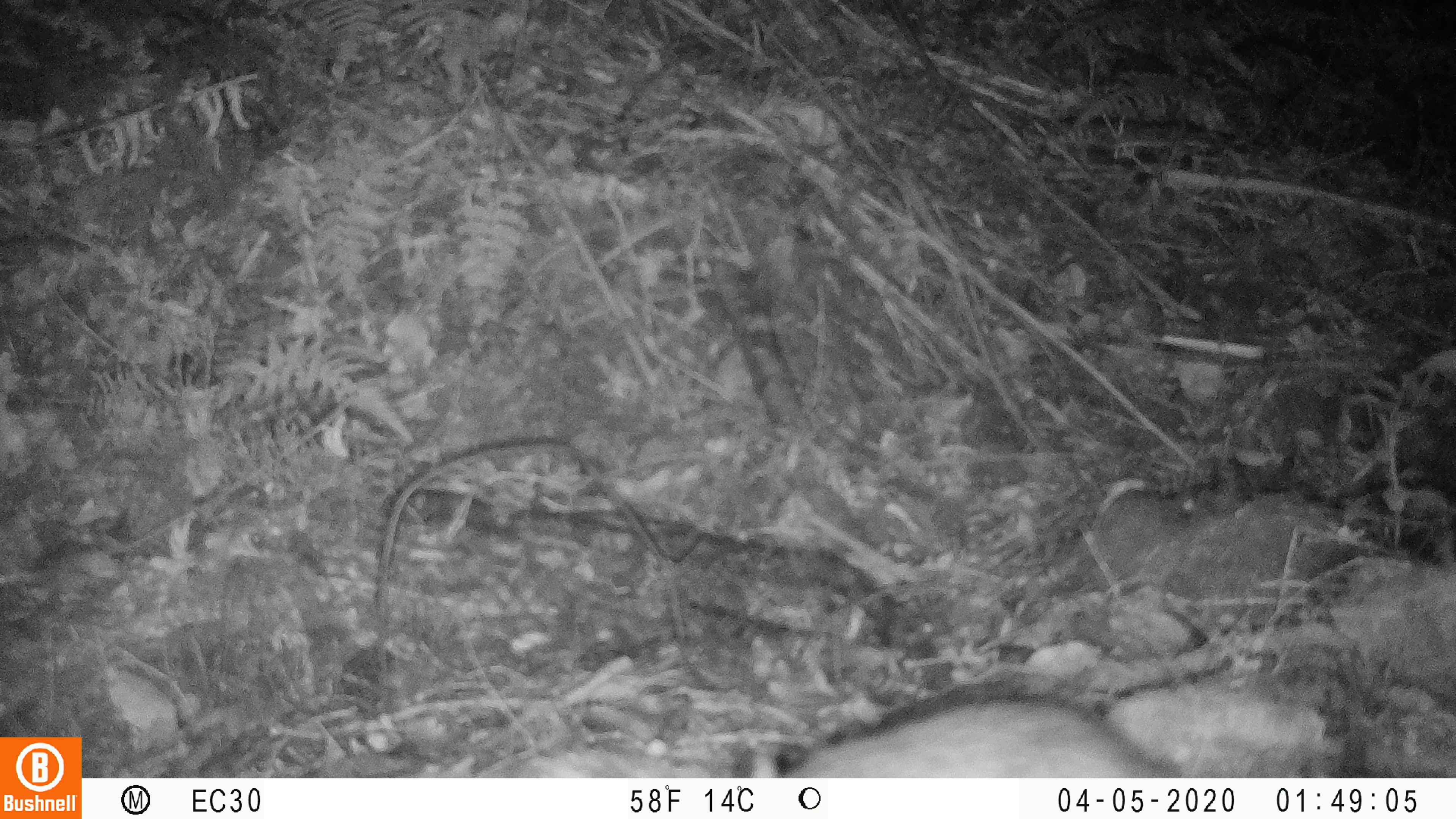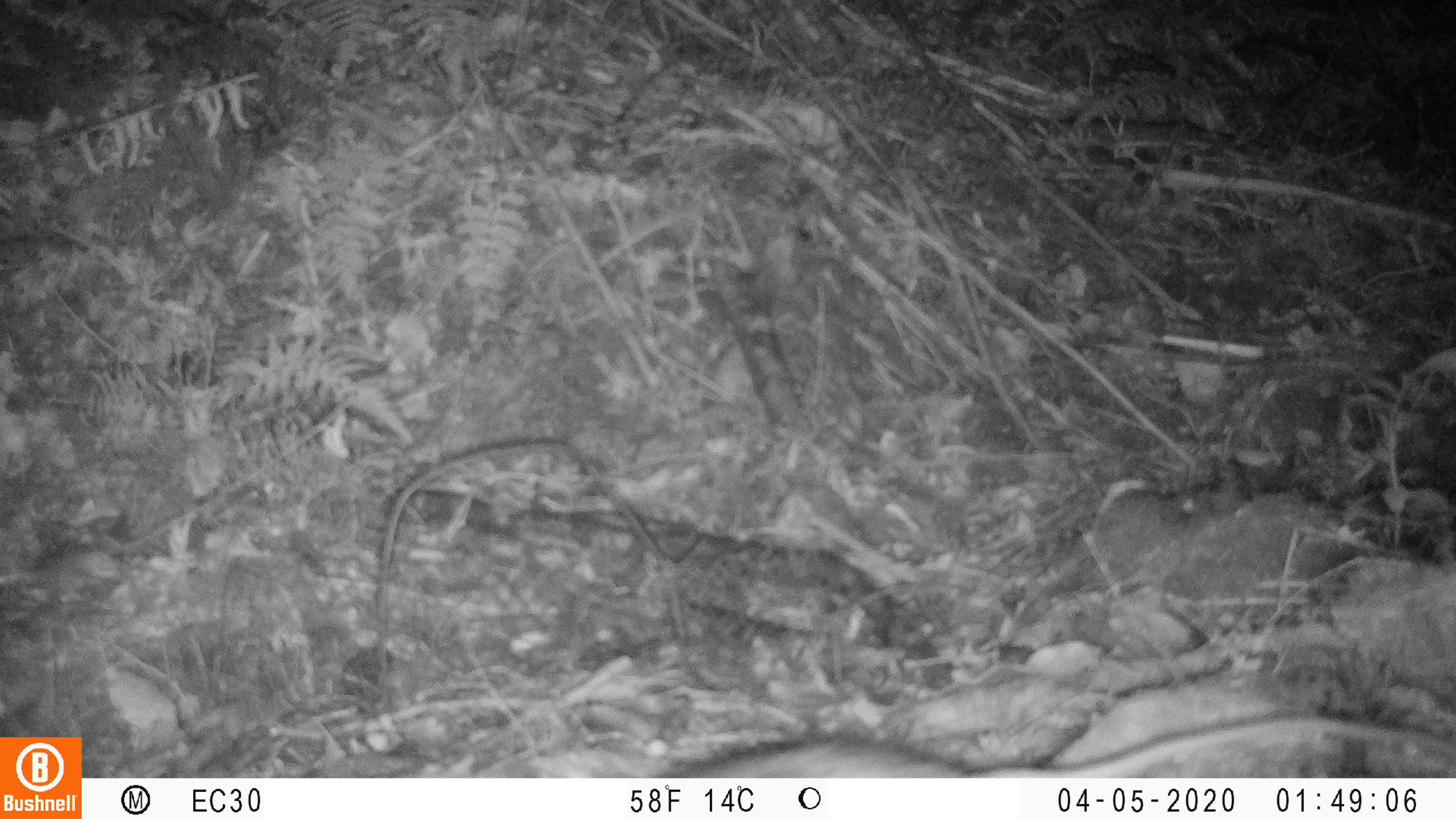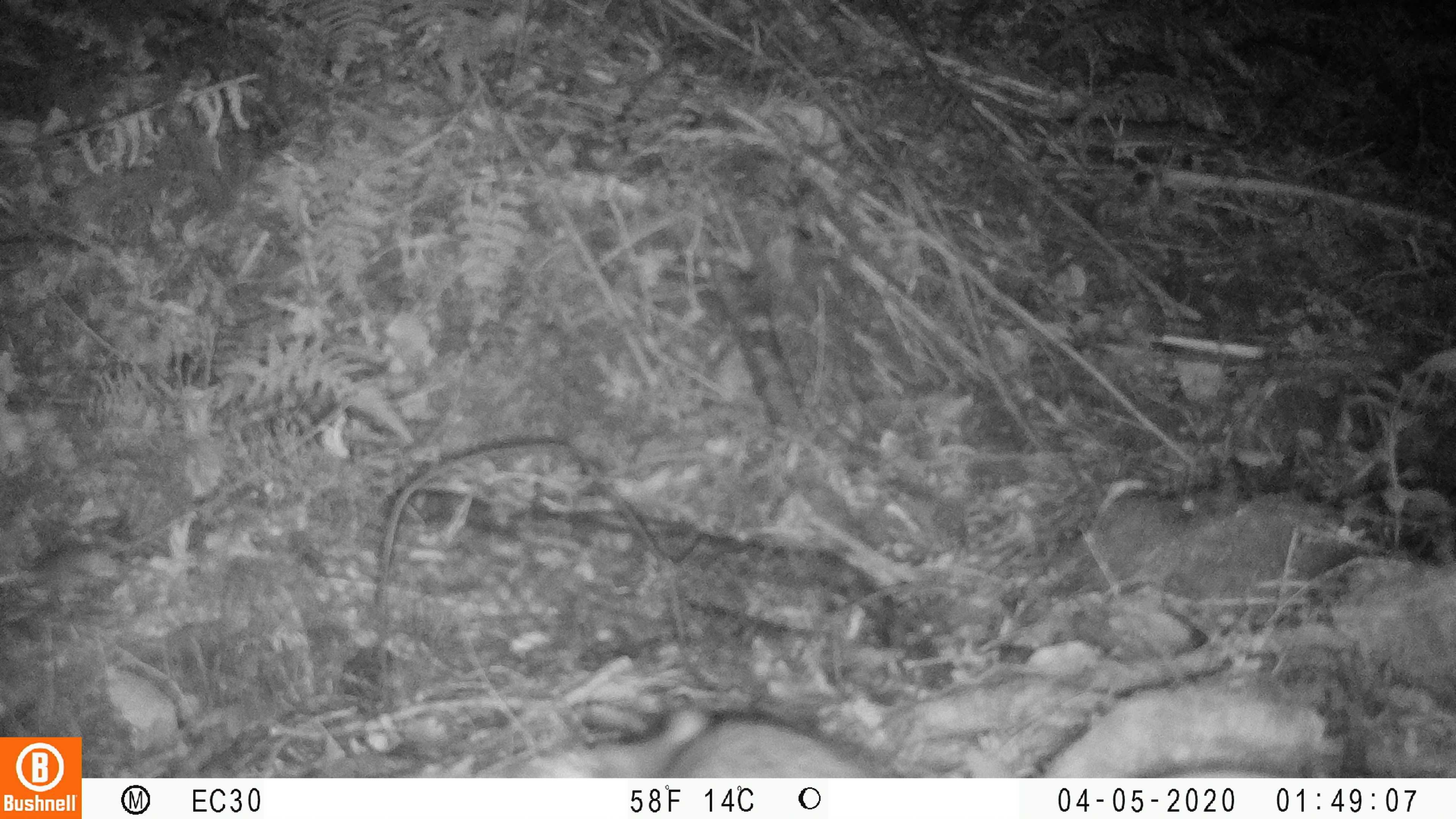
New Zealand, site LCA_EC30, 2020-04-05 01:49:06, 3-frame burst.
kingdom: Animalia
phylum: Chordata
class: Mammalia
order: Rodentia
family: Muridae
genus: Rattus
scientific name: Rattus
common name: rat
Rat (Rattus).